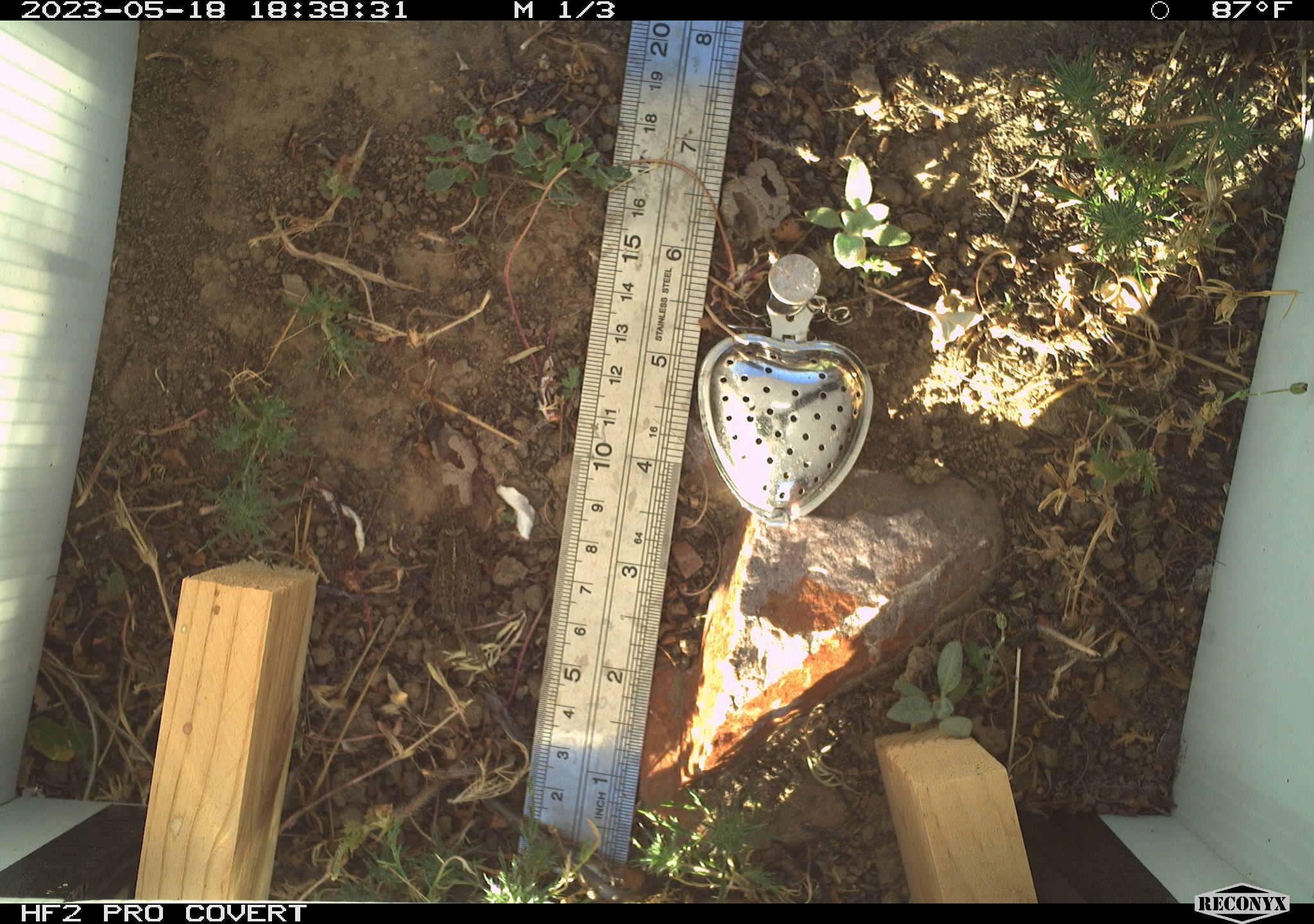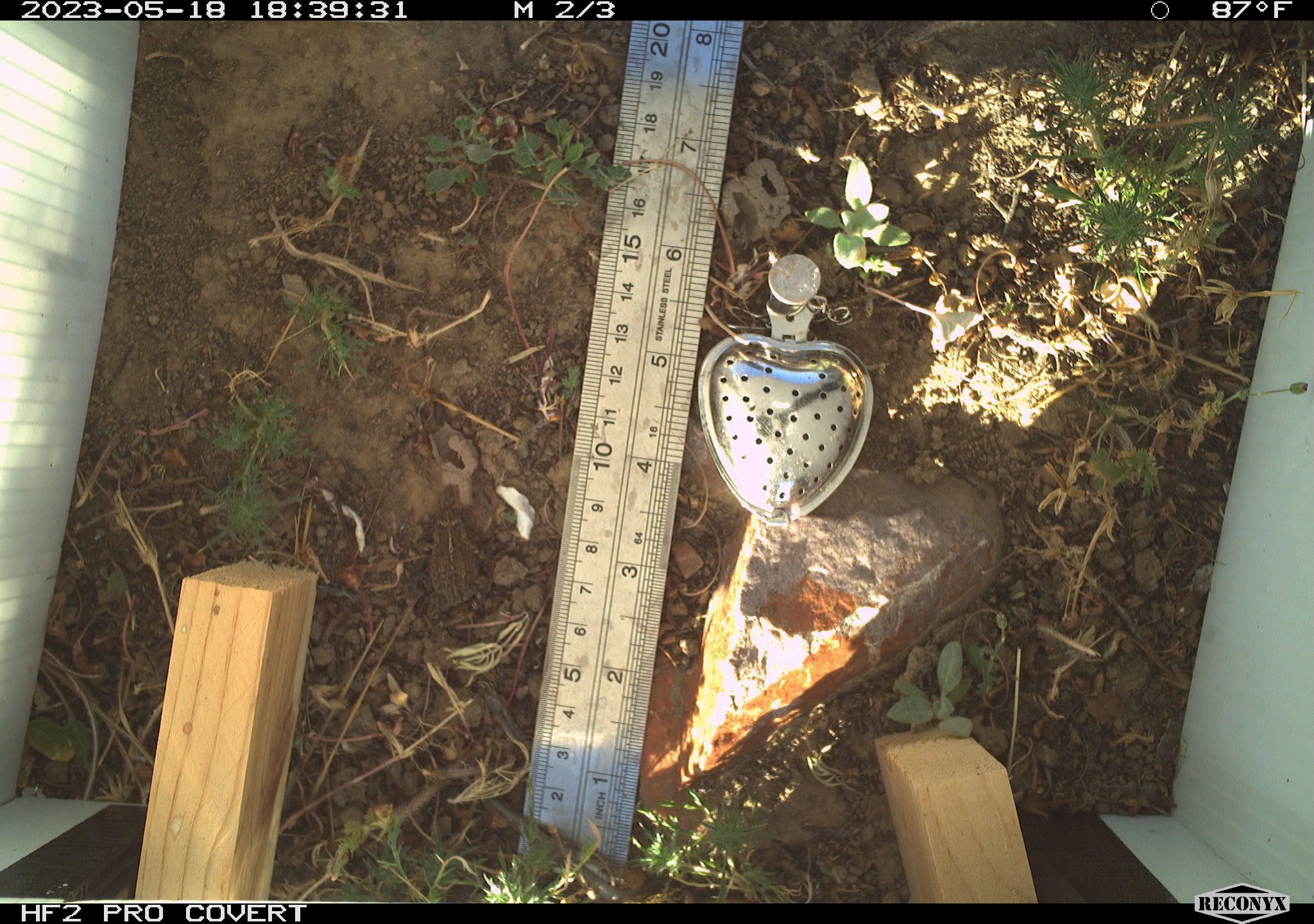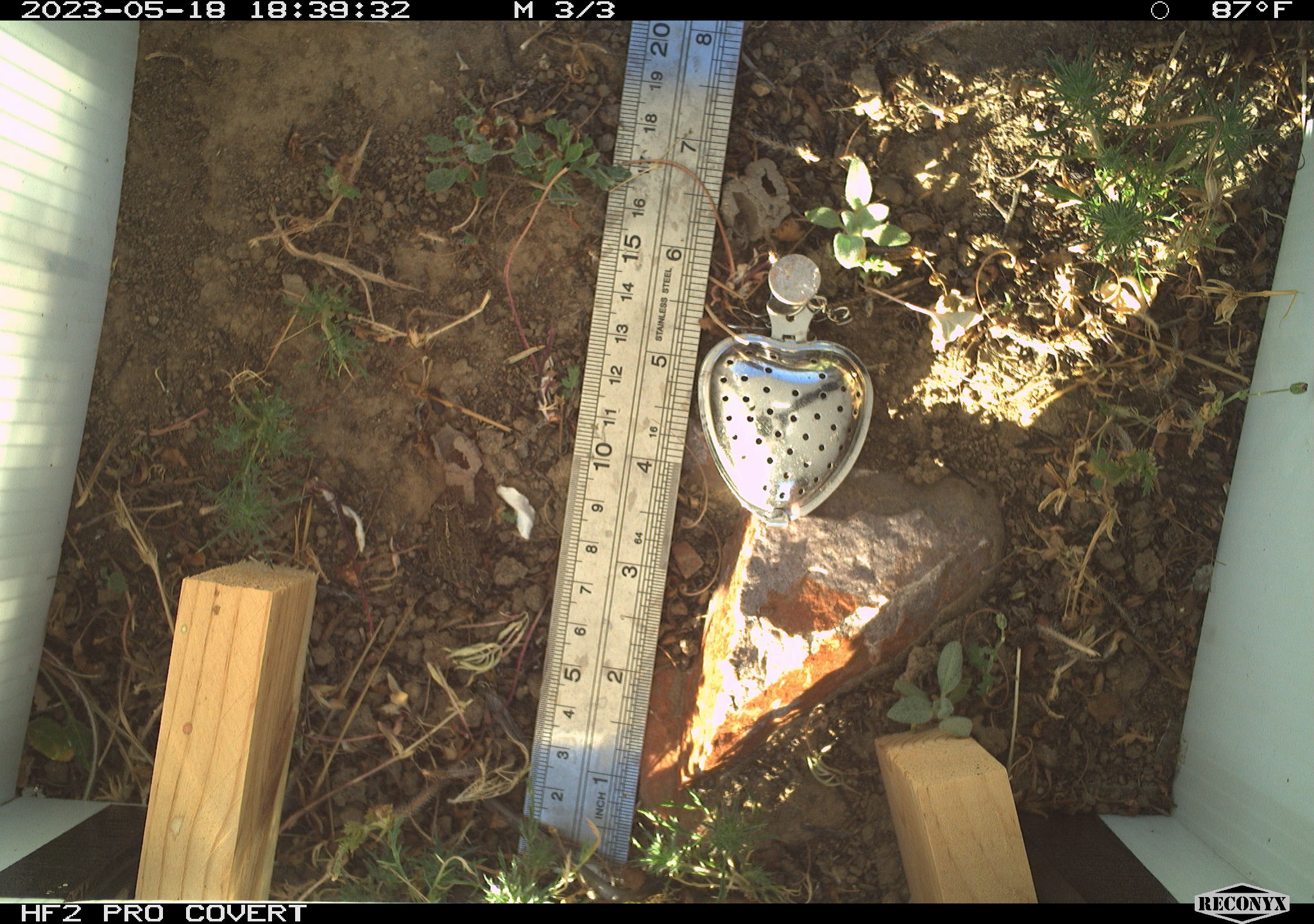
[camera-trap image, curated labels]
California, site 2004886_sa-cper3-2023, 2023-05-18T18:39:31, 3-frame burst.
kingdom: Animalia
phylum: Chordata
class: Amphibia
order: Anura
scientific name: Anura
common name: frogs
Frogs (Anura).